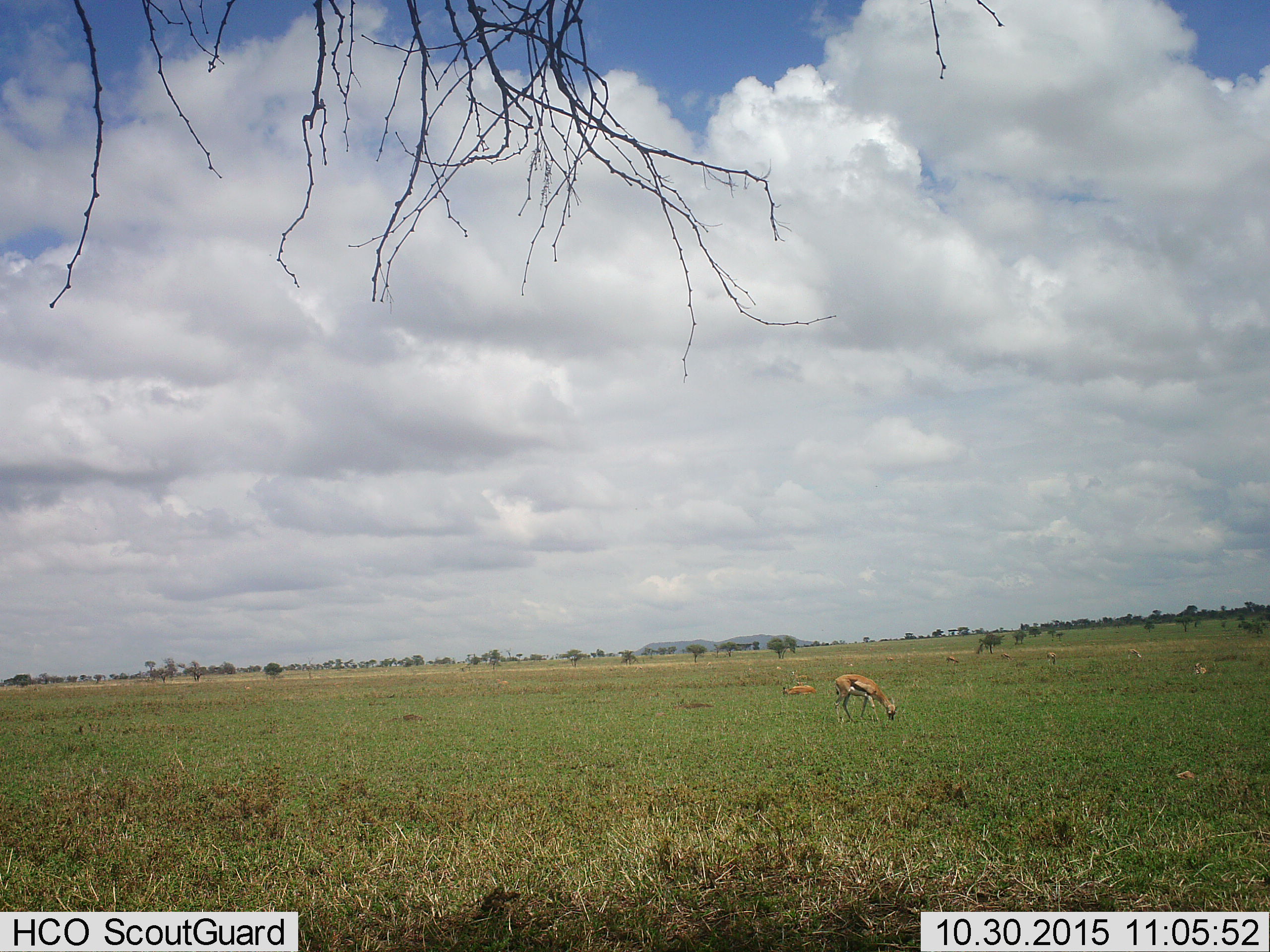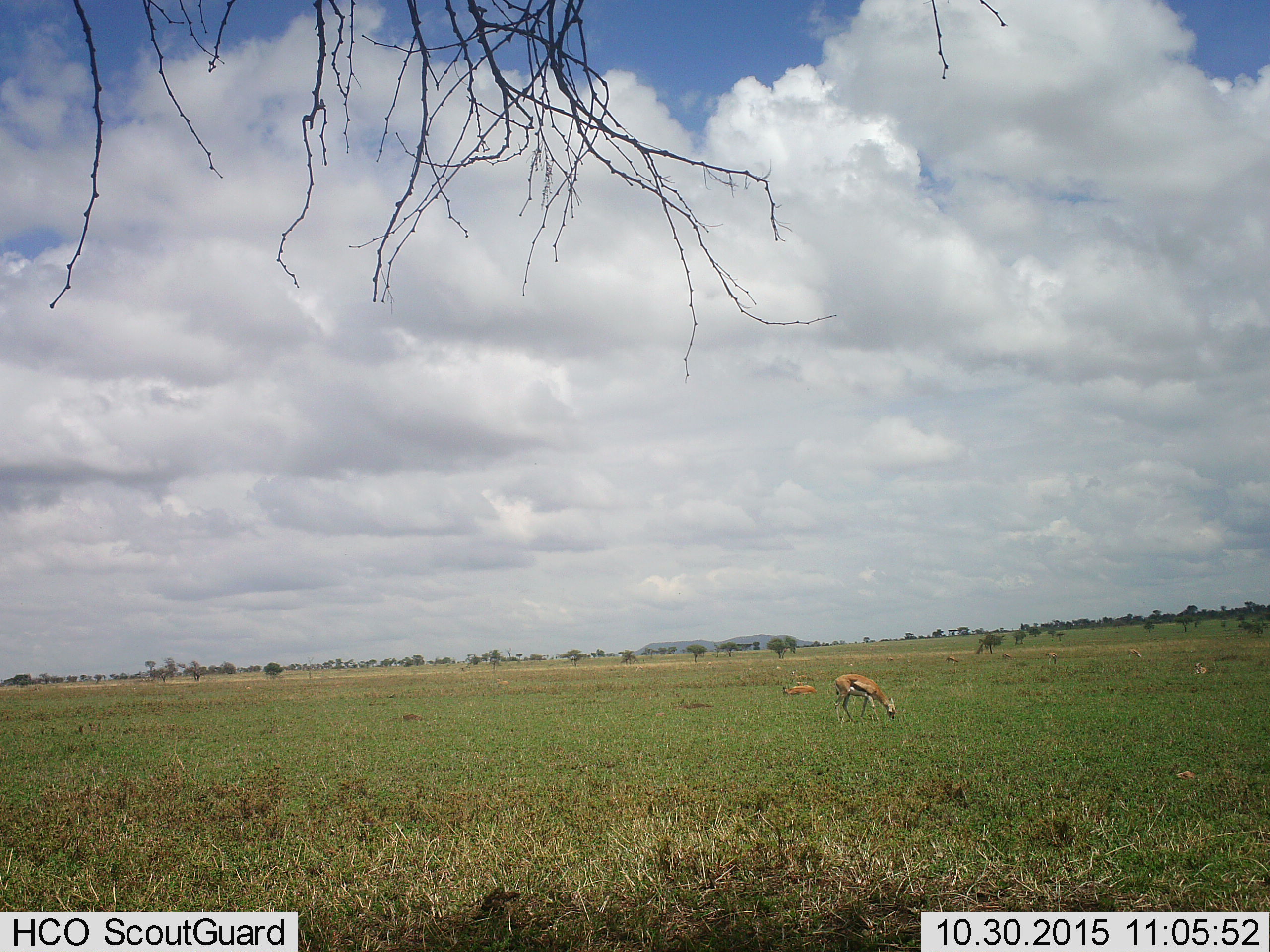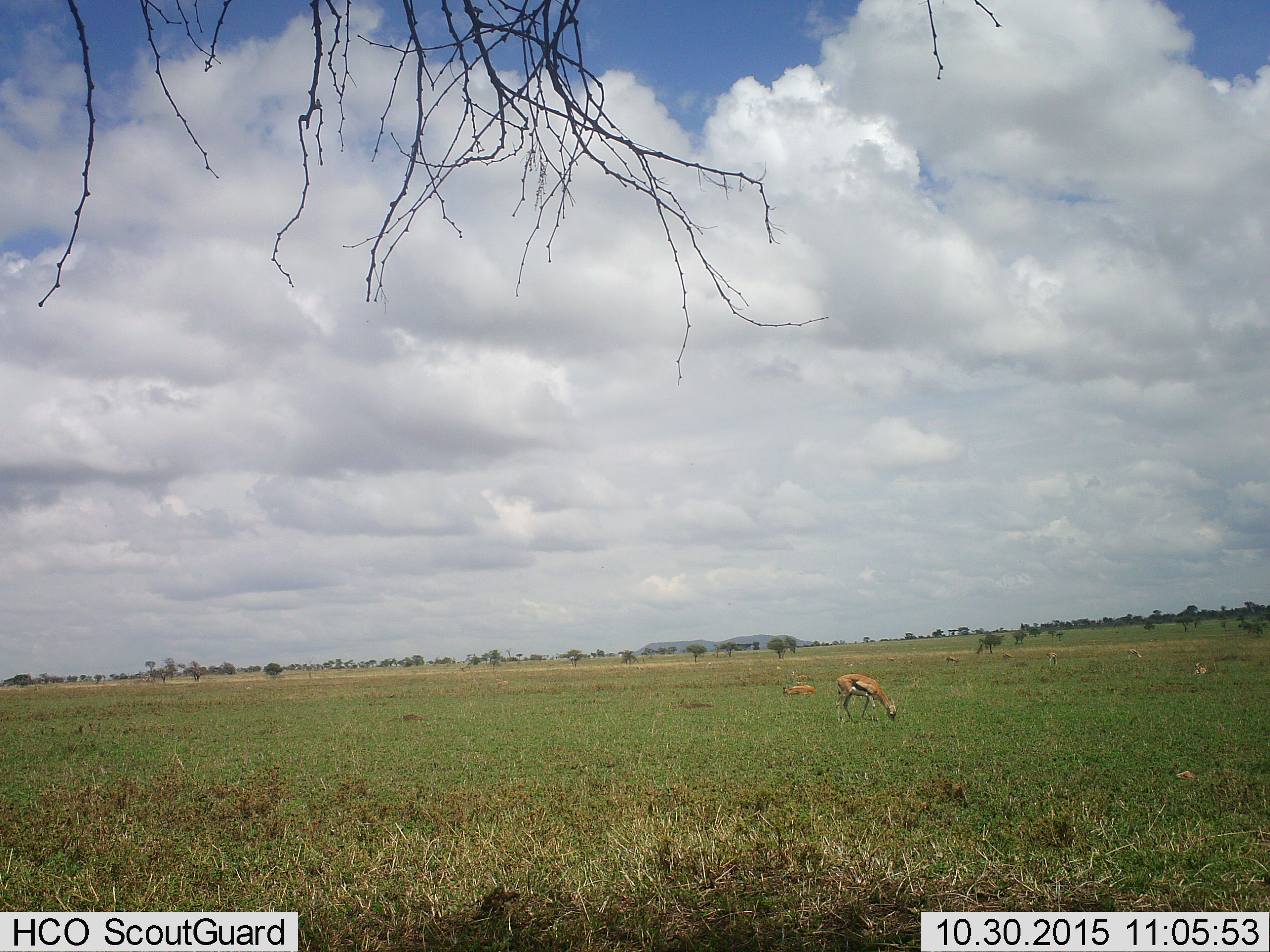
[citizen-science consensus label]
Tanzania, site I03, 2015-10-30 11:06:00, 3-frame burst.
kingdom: Animalia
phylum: Chordata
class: Mammalia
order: Artiodactyla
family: Bovidae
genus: Eudorcas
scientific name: Eudorcas thomsonii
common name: thomson's gazelle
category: gazellethomsons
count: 6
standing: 33%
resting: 100%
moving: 22%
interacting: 0%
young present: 0%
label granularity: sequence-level